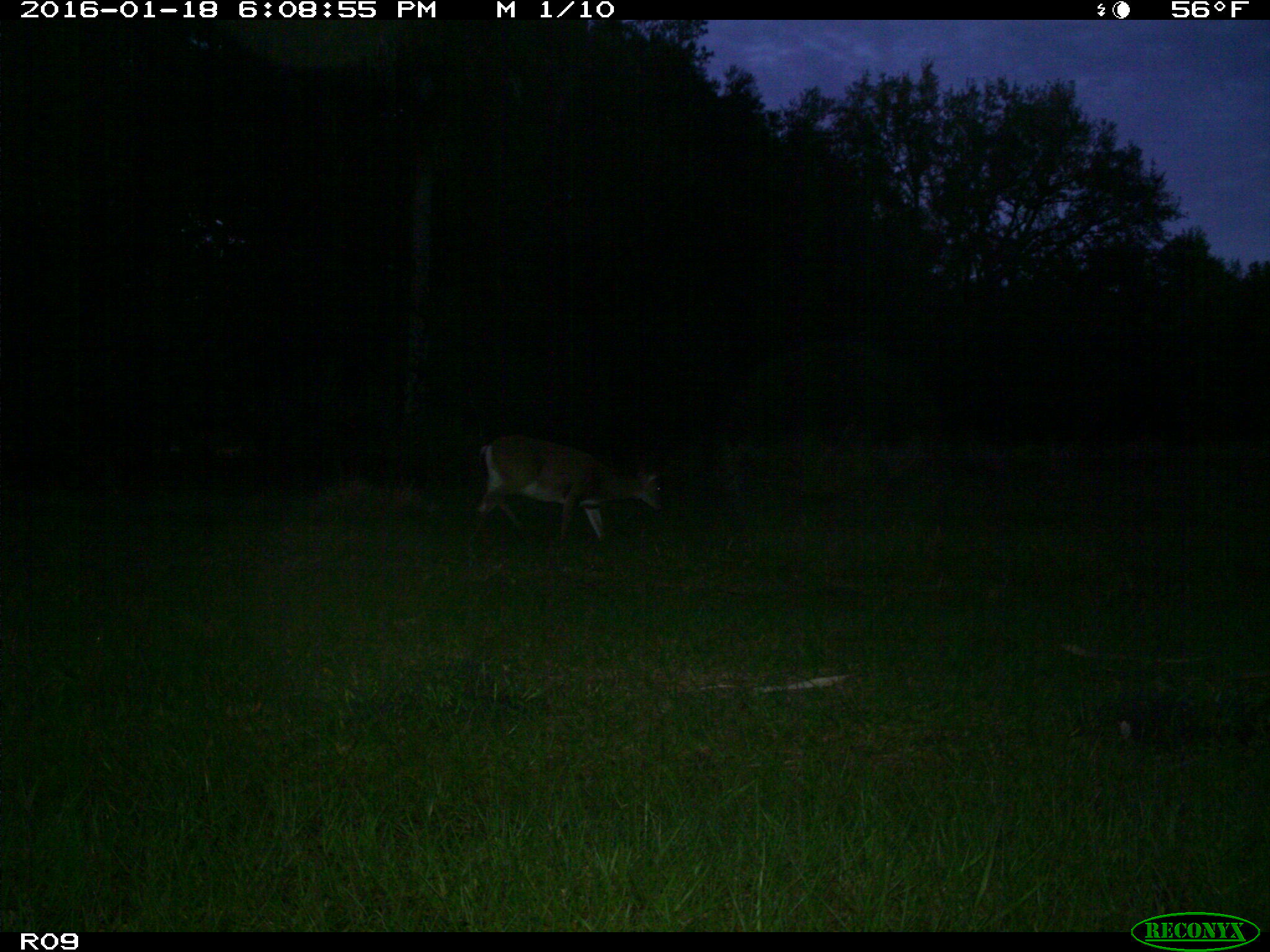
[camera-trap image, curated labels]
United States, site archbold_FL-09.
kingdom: Animalia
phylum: Chordata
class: Mammalia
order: Artiodactyla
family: Cervidae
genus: Odocoileus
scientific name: Odocoileus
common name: deer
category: unidentified deer